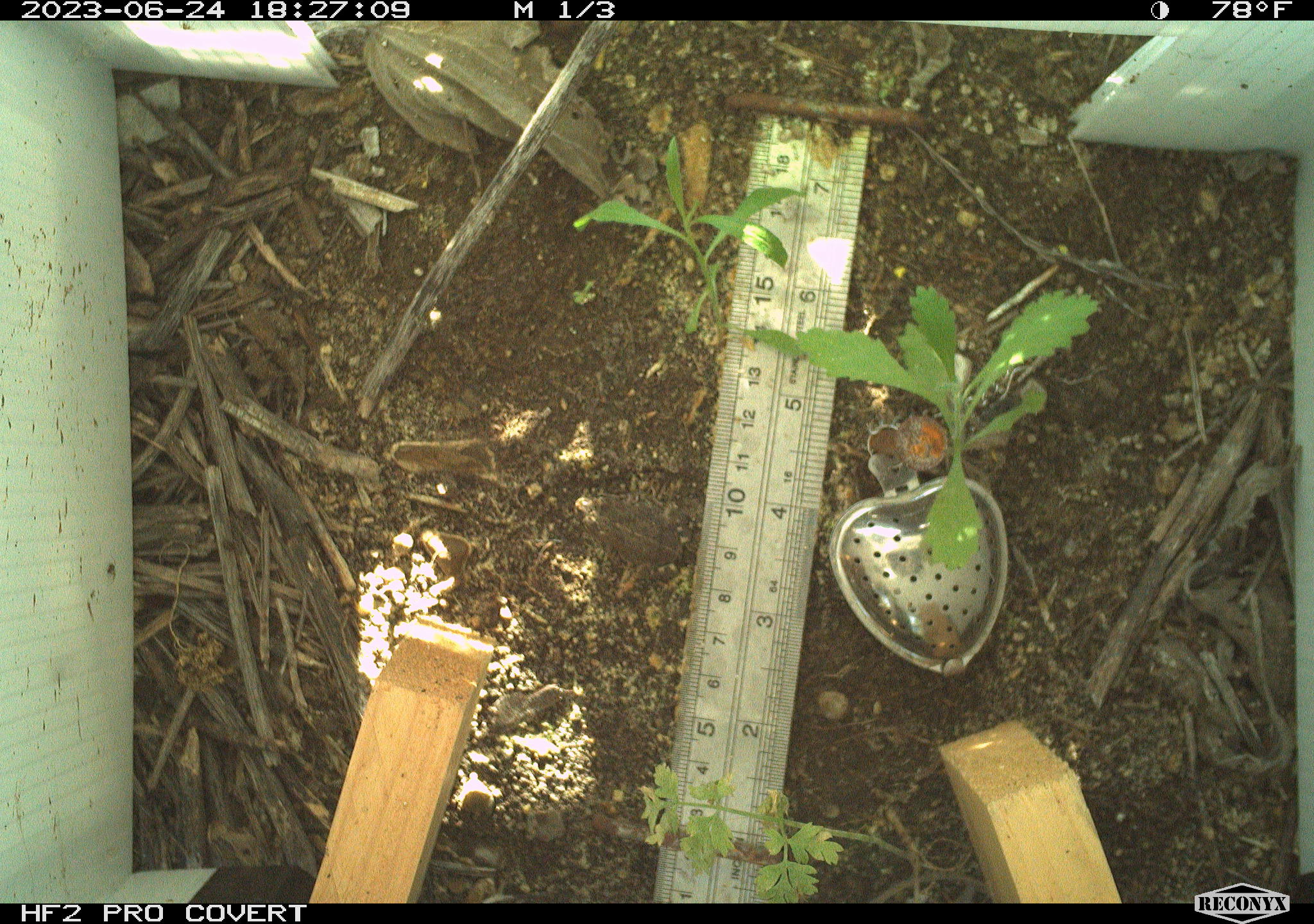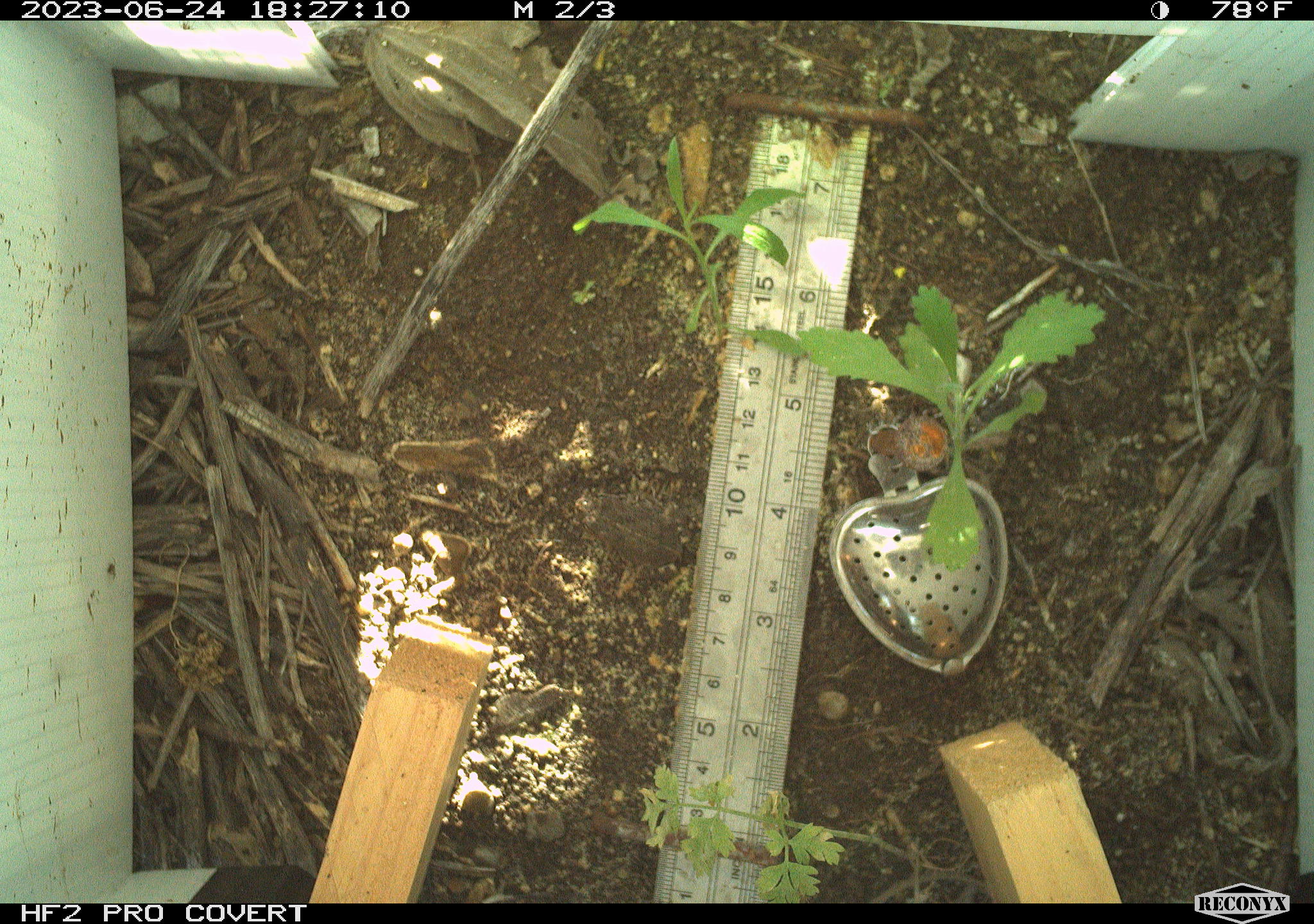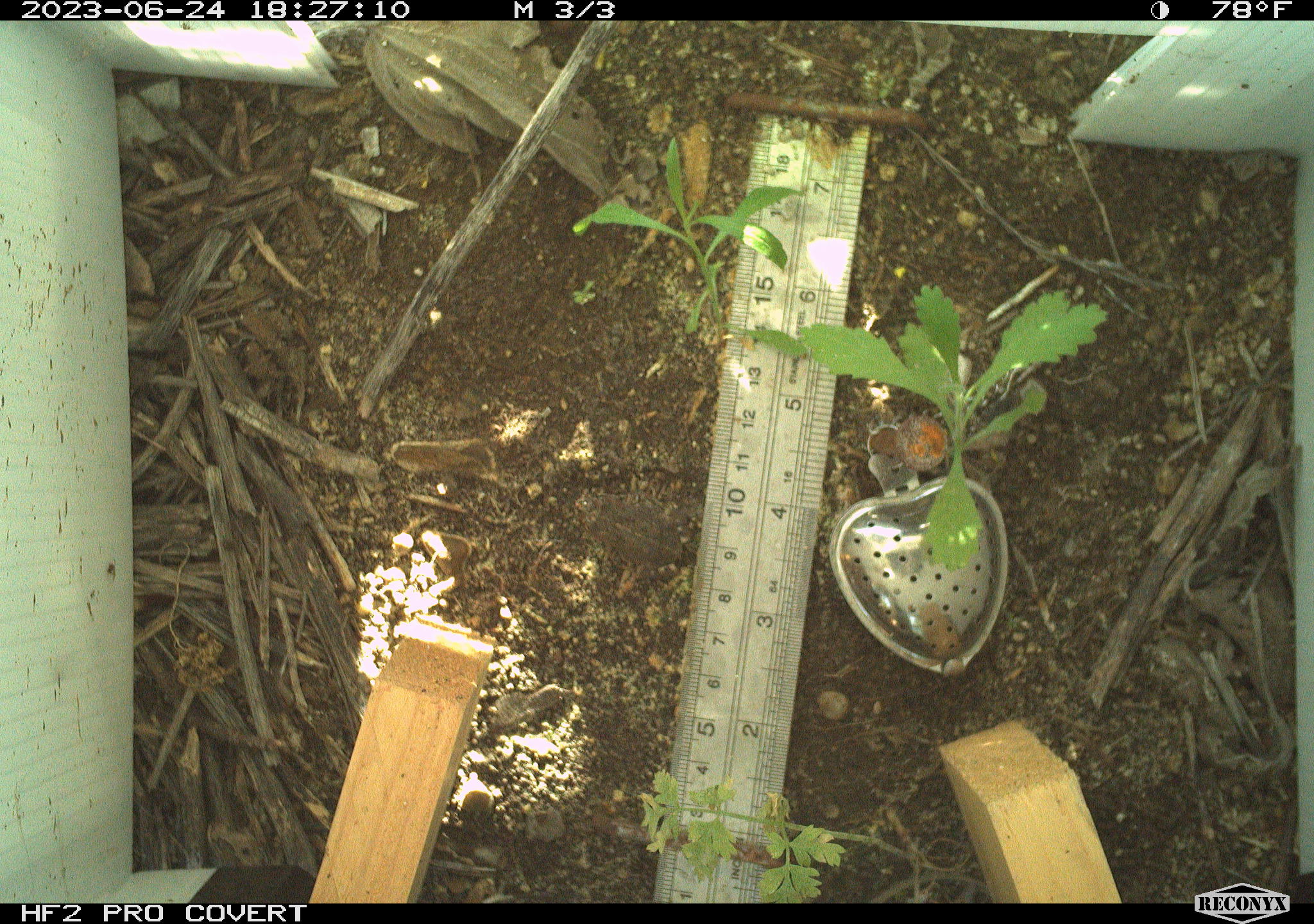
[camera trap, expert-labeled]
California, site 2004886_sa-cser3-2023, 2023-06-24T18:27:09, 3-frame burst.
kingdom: Animalia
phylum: Chordata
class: Amphibia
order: Anura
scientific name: Anura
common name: frogs